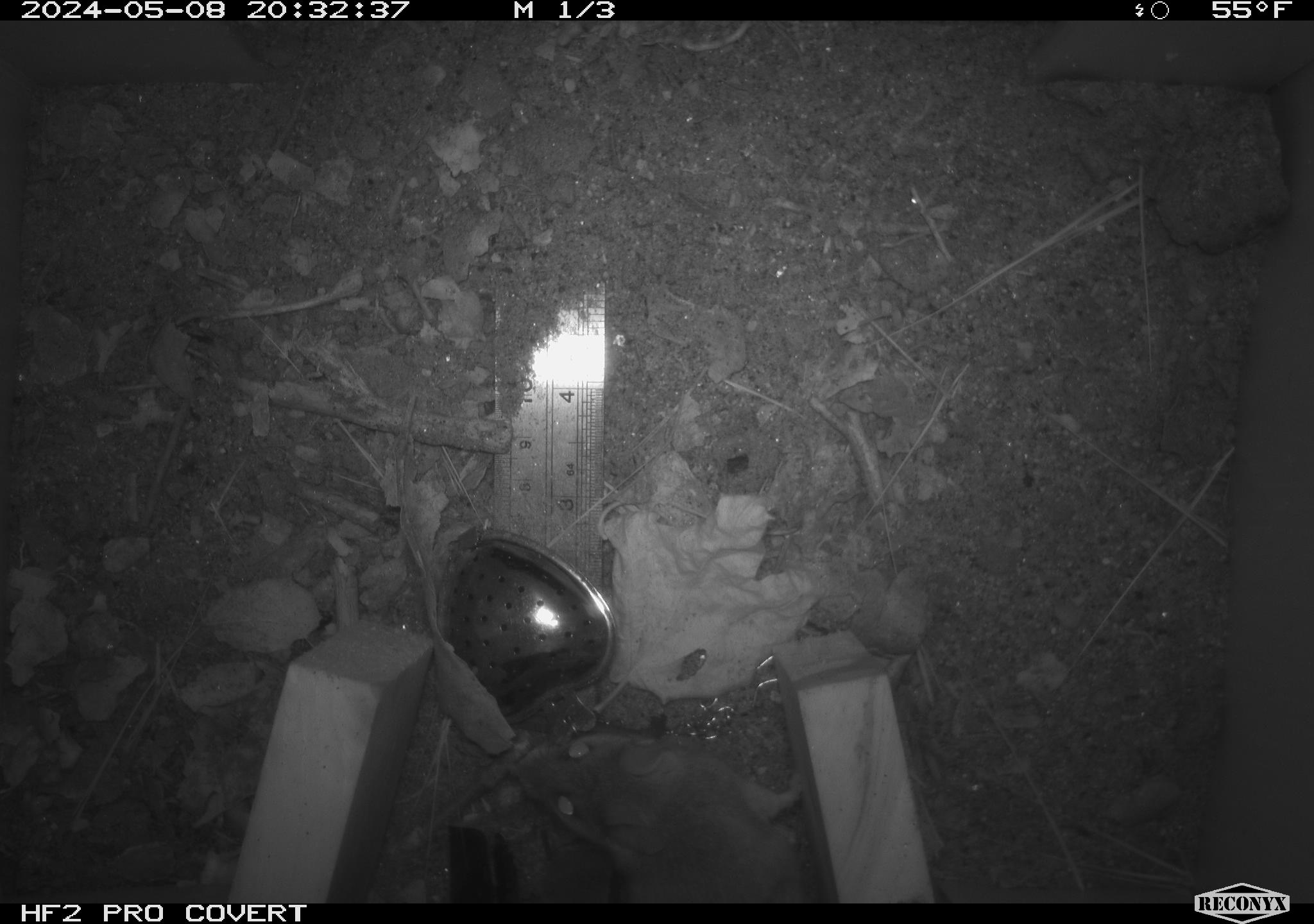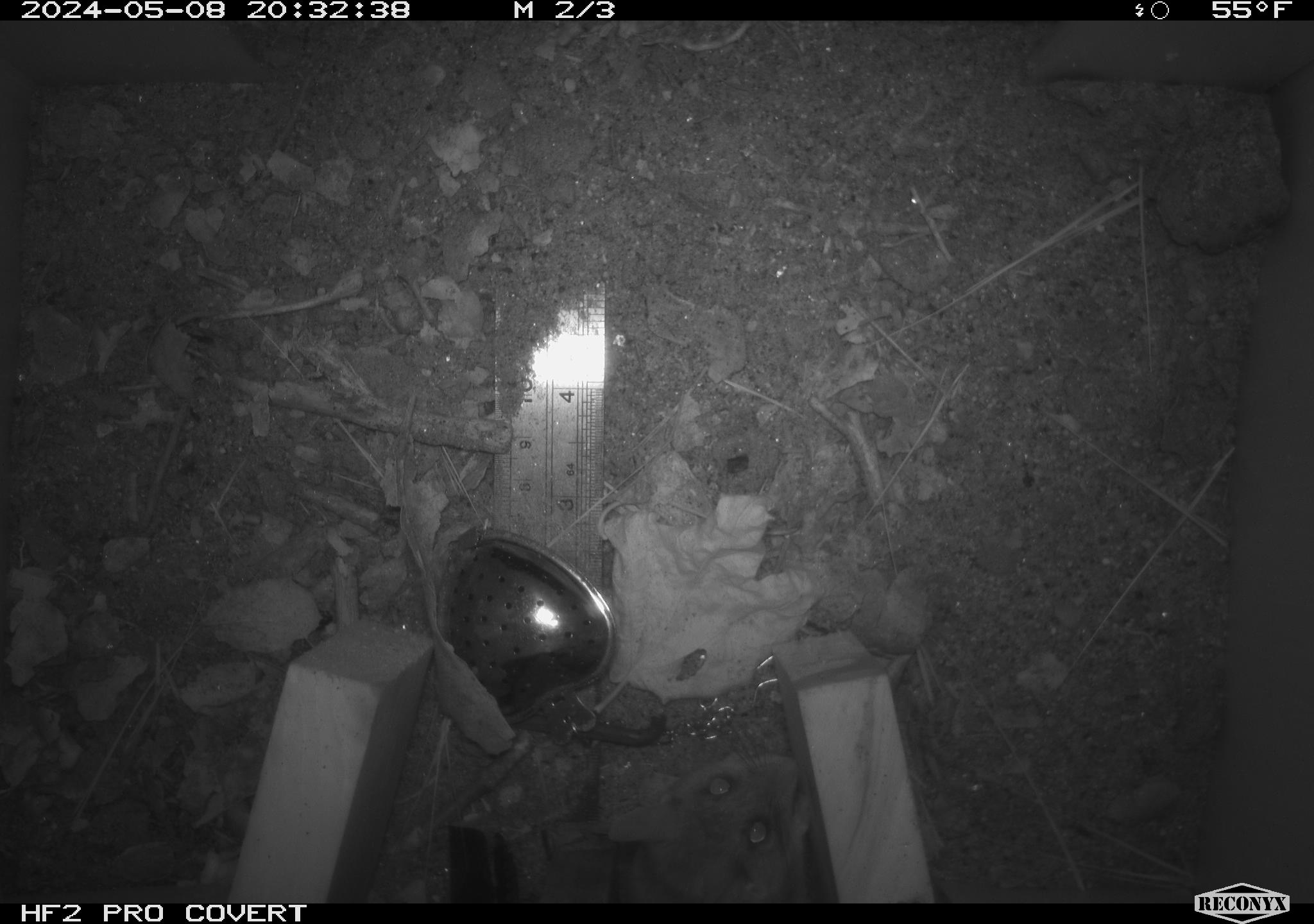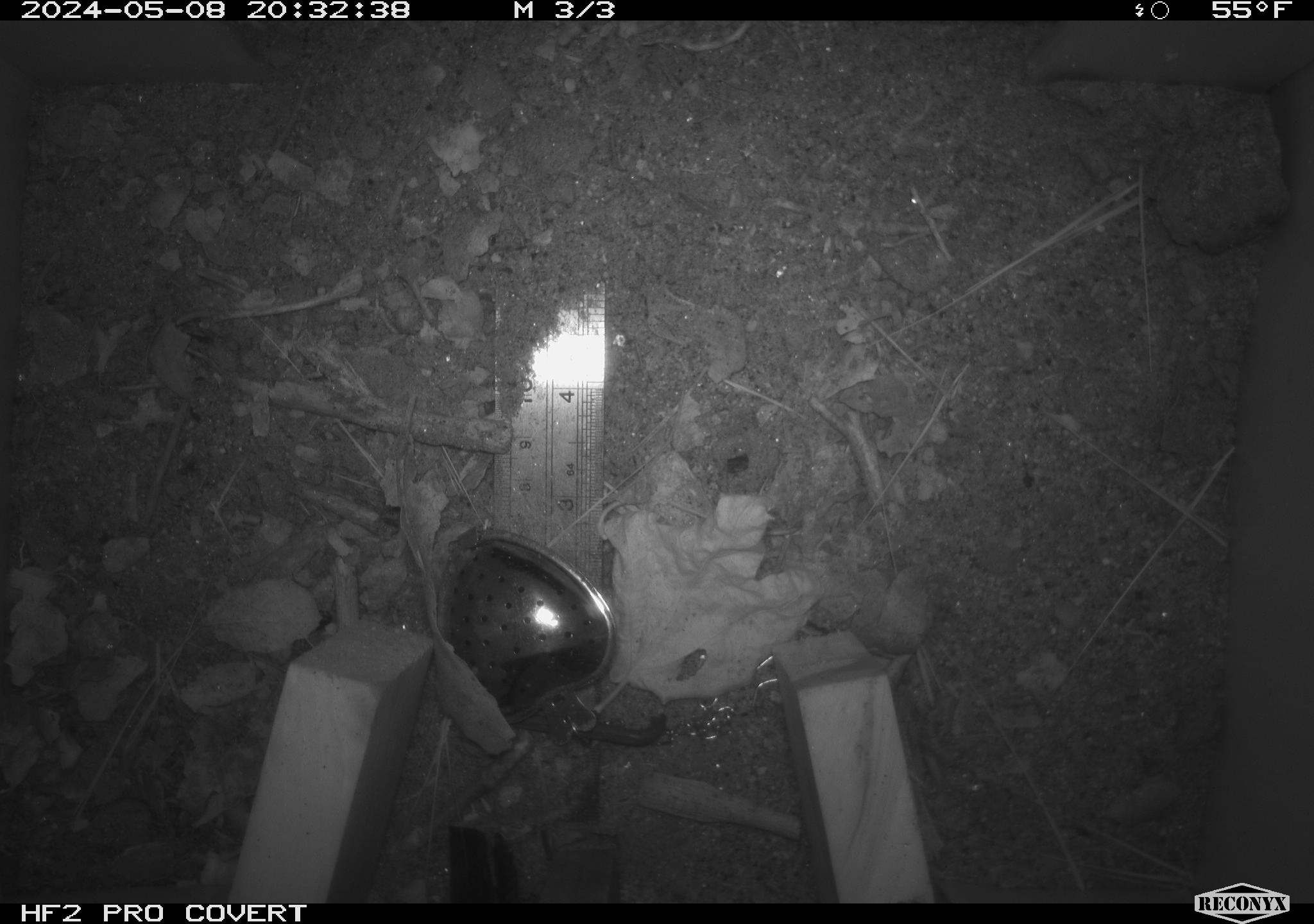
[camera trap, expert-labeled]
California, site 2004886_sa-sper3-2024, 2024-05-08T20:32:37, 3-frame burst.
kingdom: Animalia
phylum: Chordata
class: Mammalia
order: Rodentia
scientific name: Rodentia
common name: mouse species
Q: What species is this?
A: Mouse species (Rodentia).